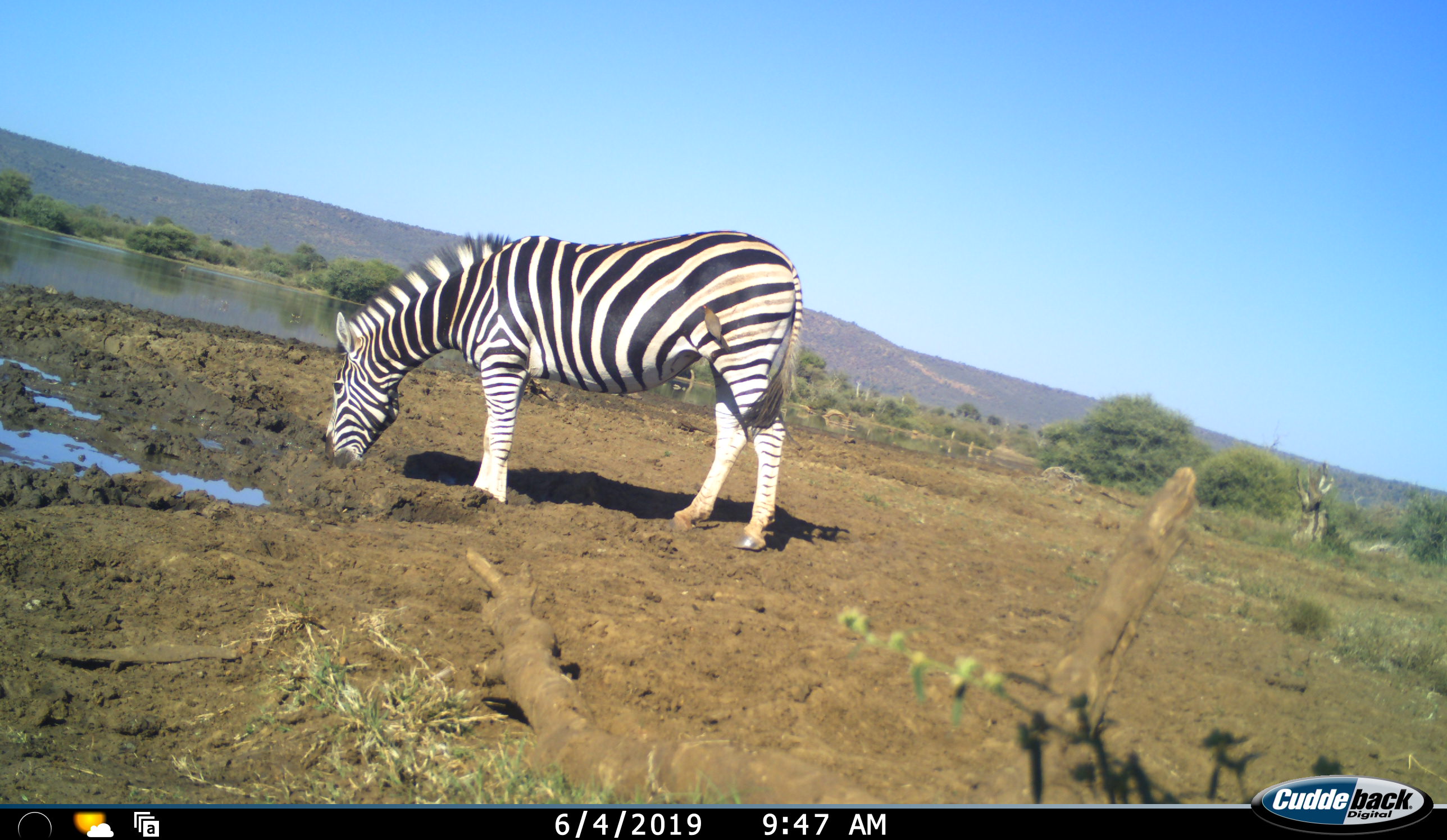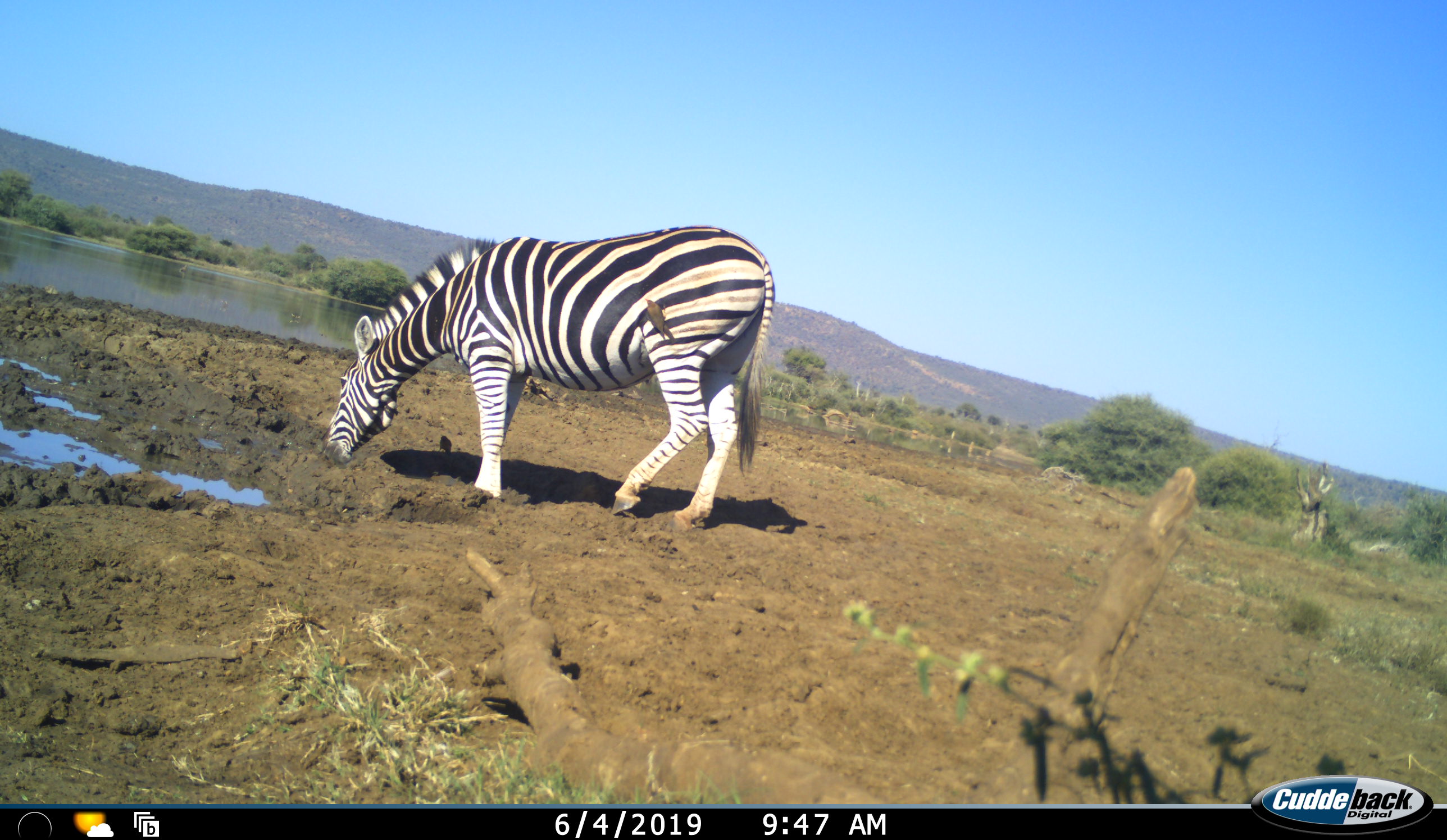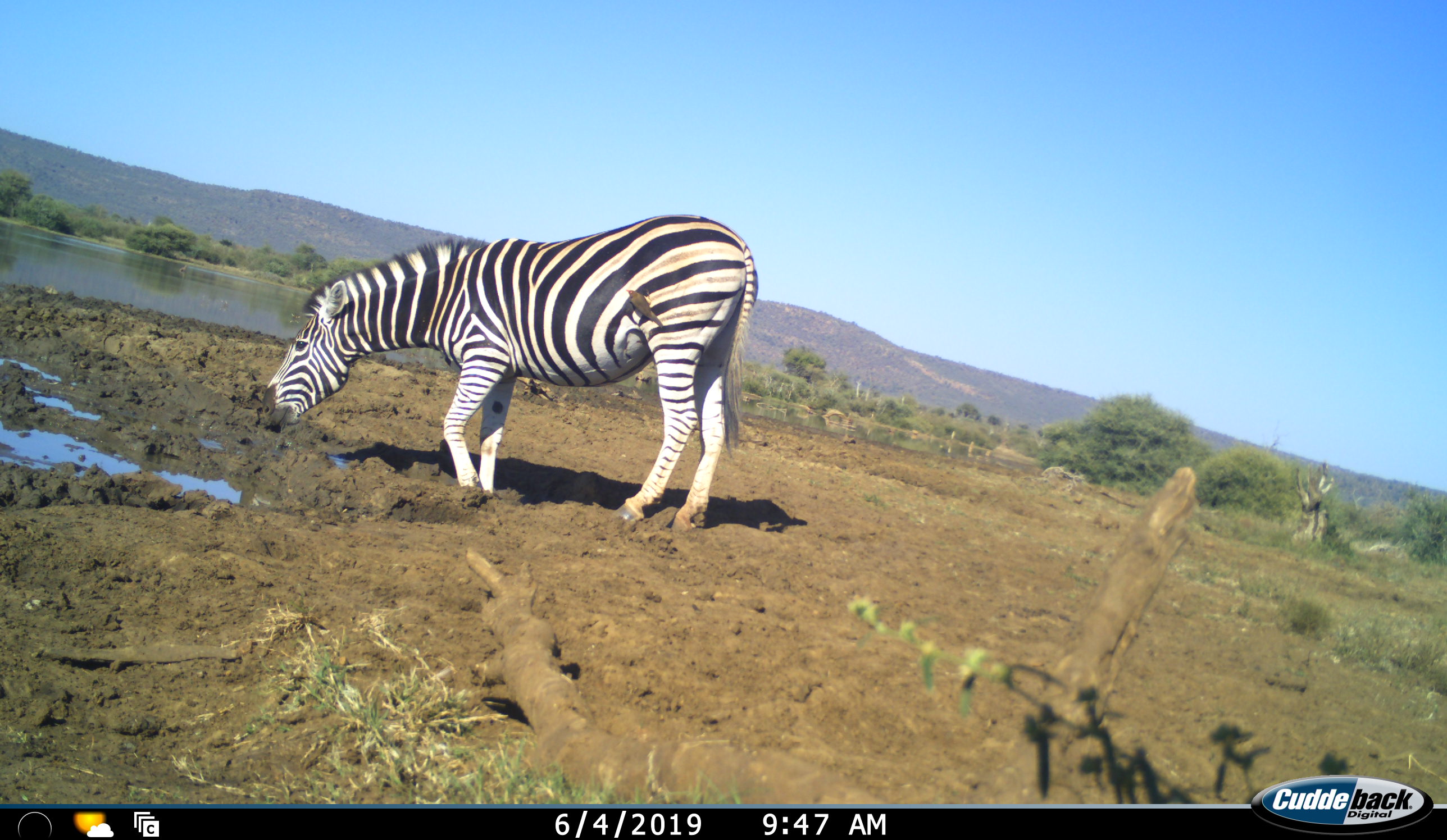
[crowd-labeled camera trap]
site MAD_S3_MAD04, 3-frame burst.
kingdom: Animalia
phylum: Chordata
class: Mammalia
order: Perissodactyla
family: Equidae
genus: Equus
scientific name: Equus quagga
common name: plains zebra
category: zebraplains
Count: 1.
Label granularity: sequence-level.